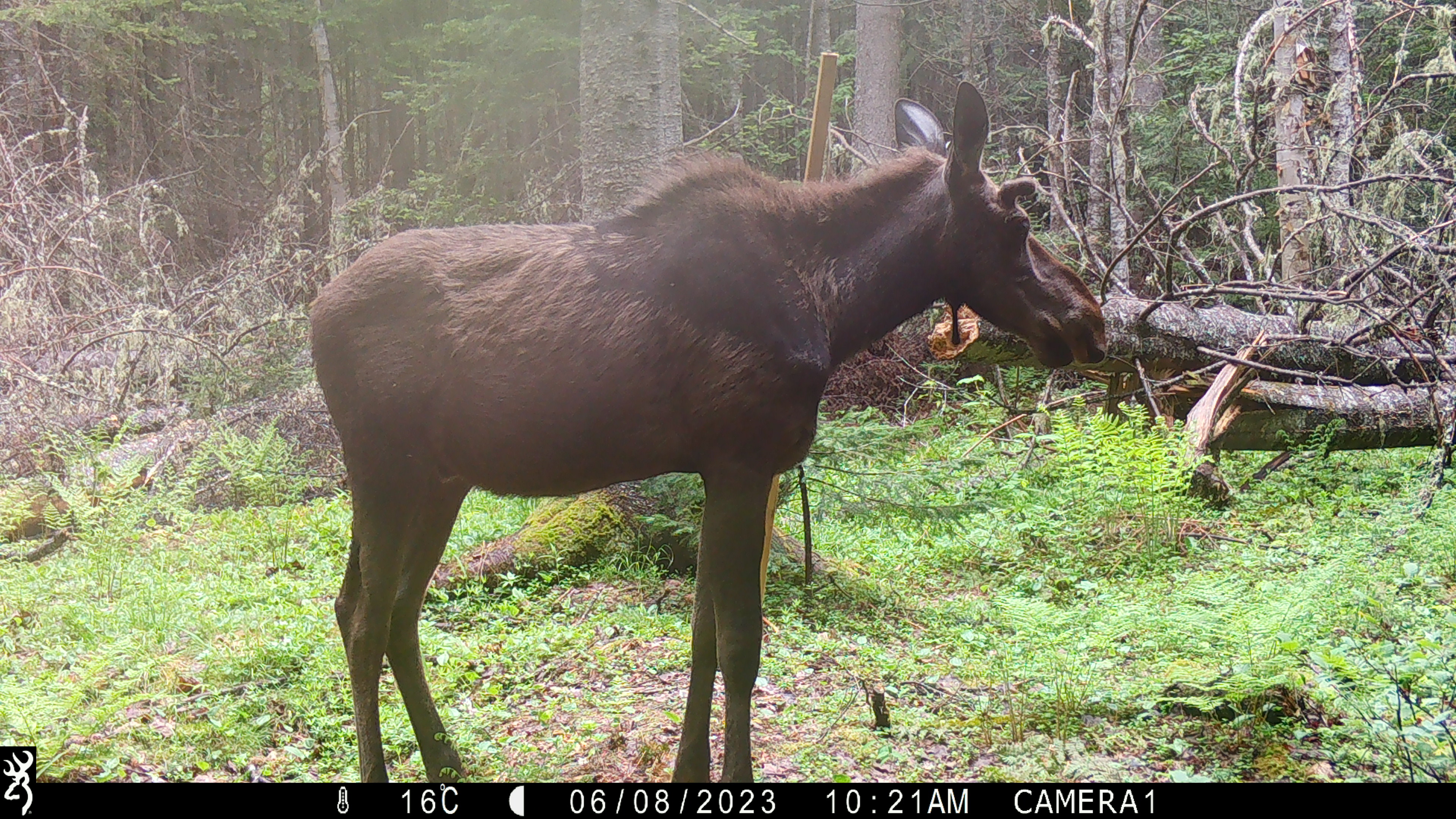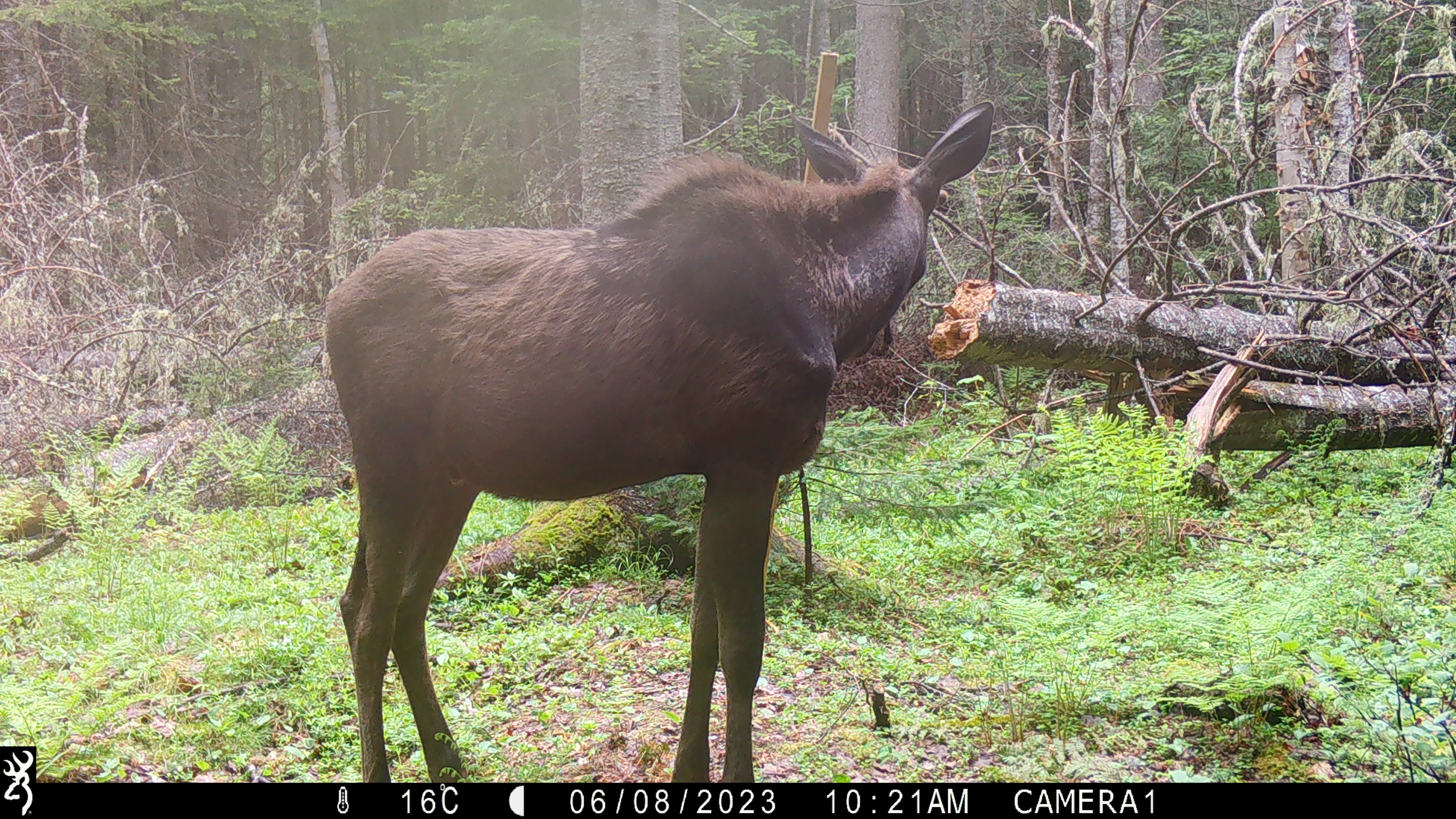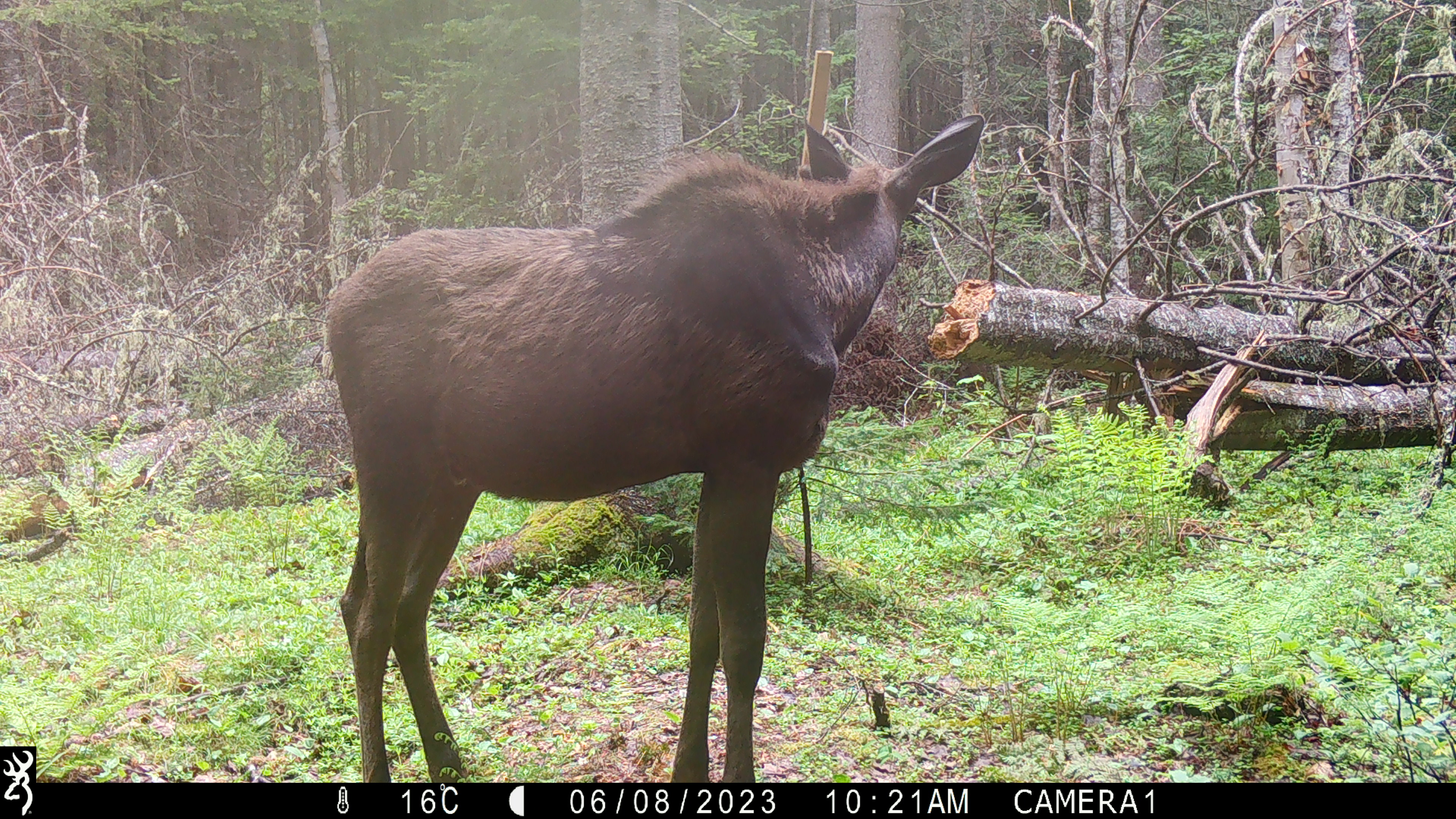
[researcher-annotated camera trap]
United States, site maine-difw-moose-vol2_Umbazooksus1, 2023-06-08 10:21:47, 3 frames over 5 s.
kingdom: Animalia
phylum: Chordata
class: Mammalia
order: Artiodactyla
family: Cervidae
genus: Alces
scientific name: Alces alces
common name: moose